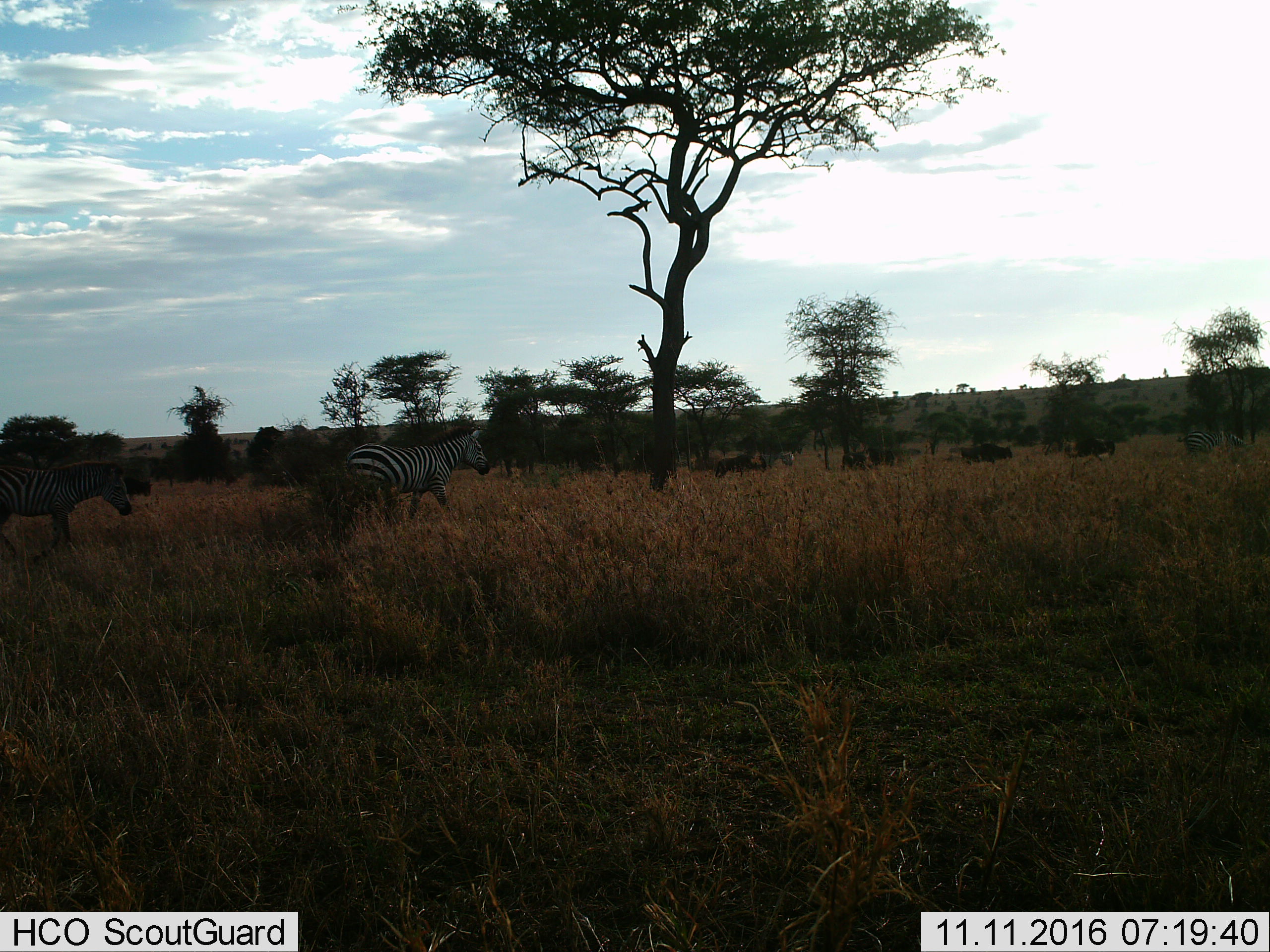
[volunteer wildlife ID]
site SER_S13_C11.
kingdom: Animalia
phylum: Chordata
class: Mammalia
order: Perissodactyla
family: Equidae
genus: Equus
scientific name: Equus quagga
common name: plains zebra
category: zebraplains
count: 3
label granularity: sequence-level